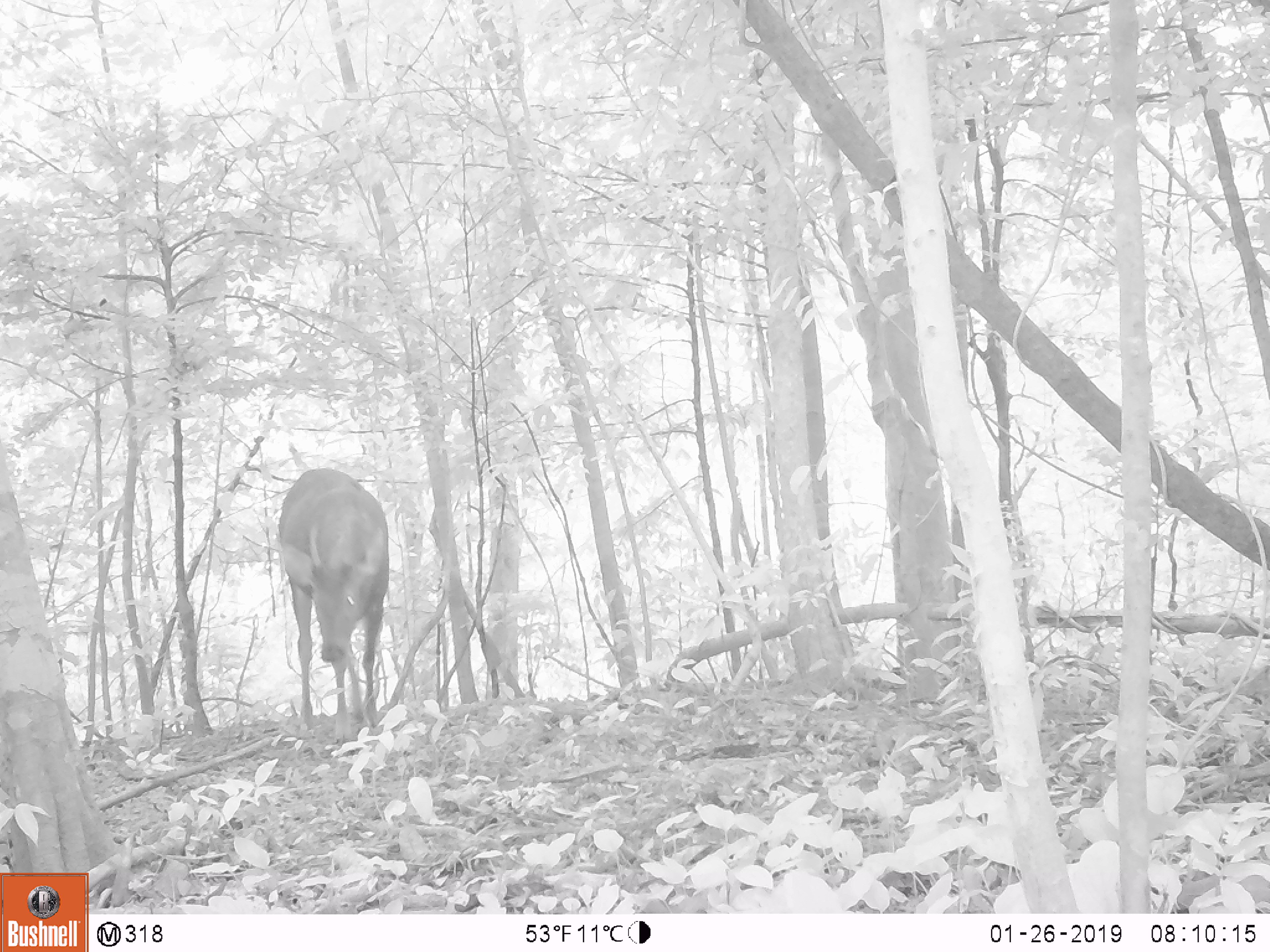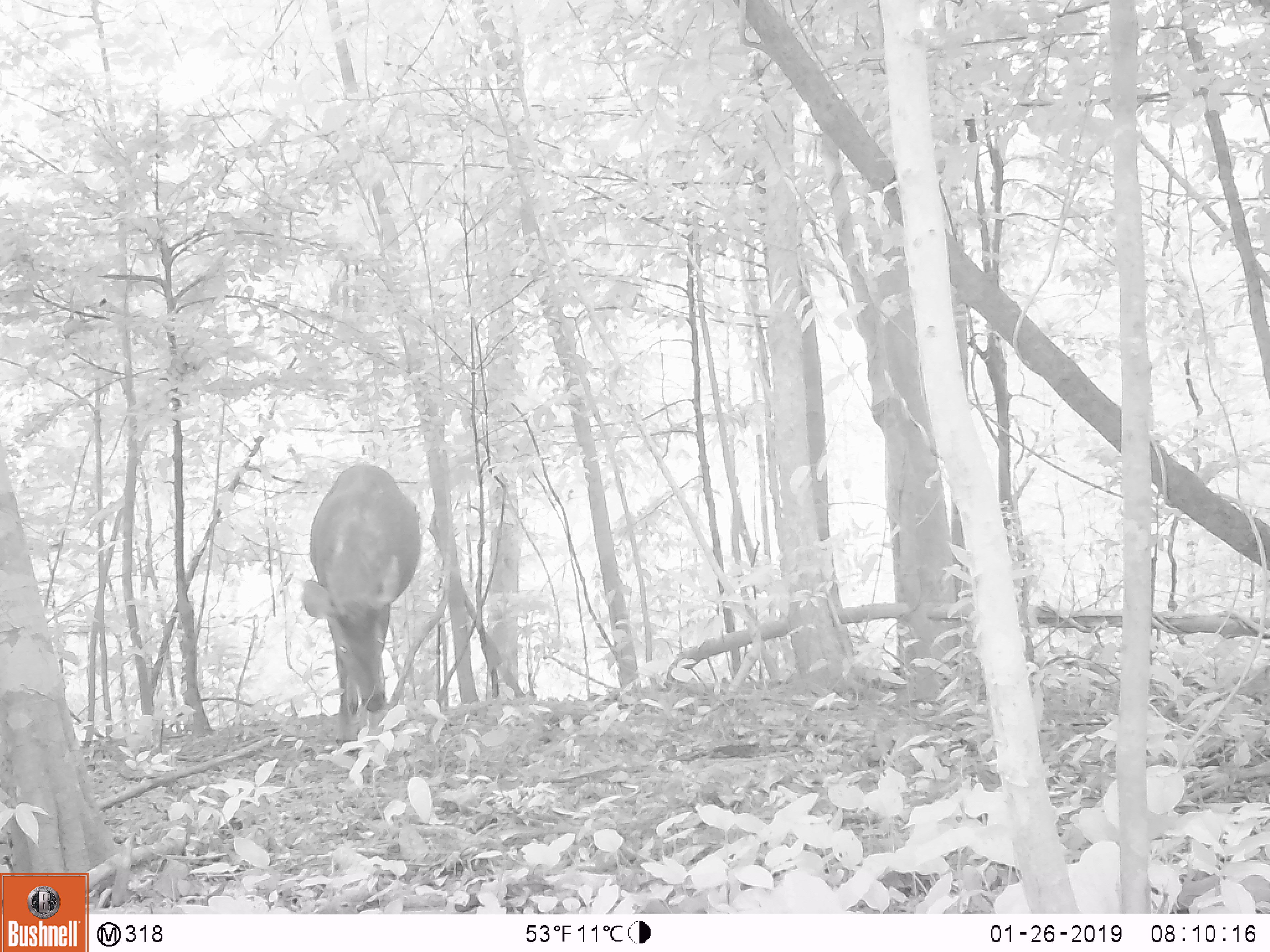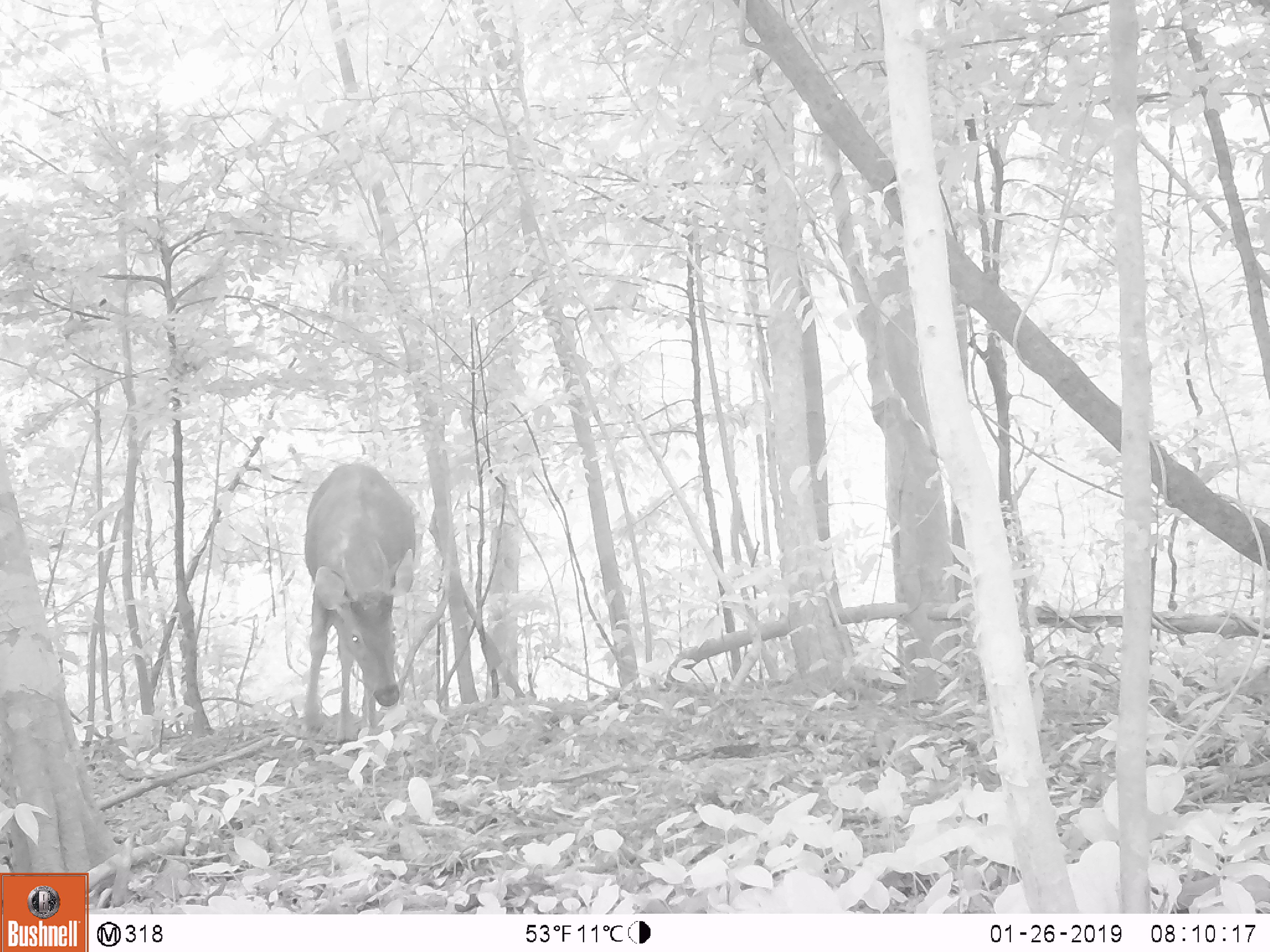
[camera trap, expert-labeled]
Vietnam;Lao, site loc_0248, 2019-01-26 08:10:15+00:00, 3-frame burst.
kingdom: Animalia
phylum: Chordata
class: Mammalia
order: Artiodactyla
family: Cervidae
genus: Rusa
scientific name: Rusa unicolor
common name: sambar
Sambar (Rusa unicolor). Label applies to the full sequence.